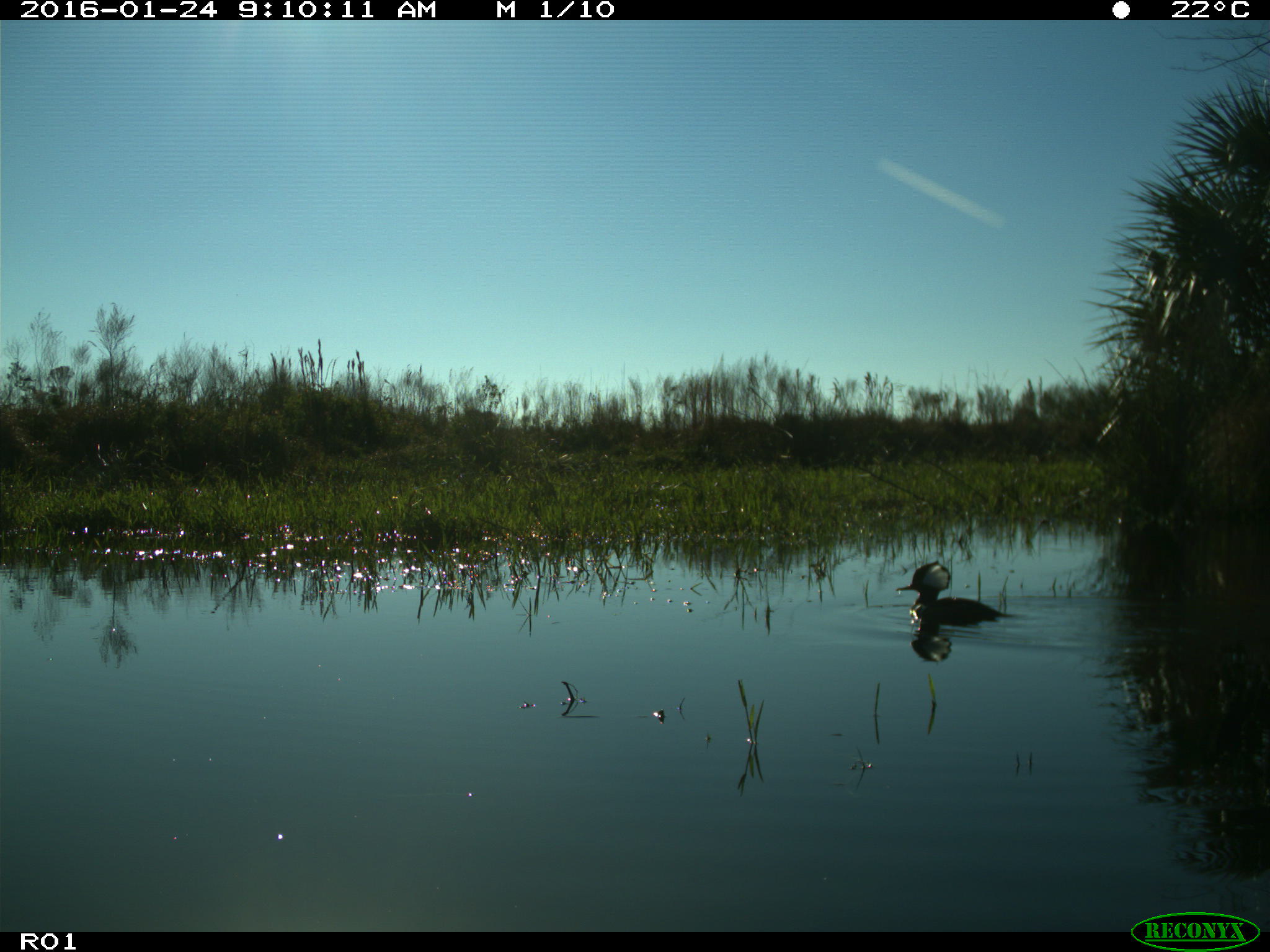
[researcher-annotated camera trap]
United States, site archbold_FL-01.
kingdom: Animalia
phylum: Chordata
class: Aves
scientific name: Aves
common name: birds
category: unidentified bird